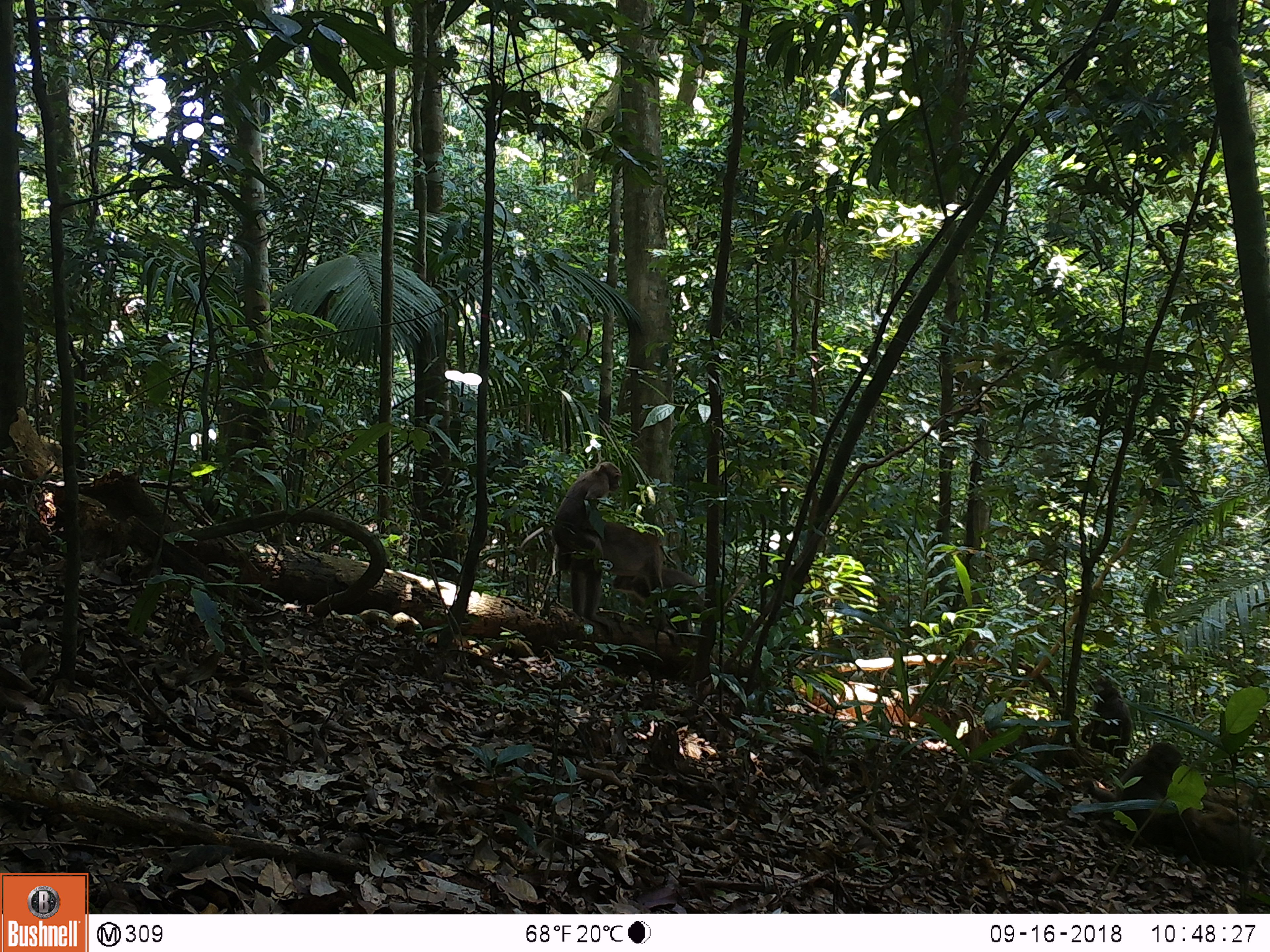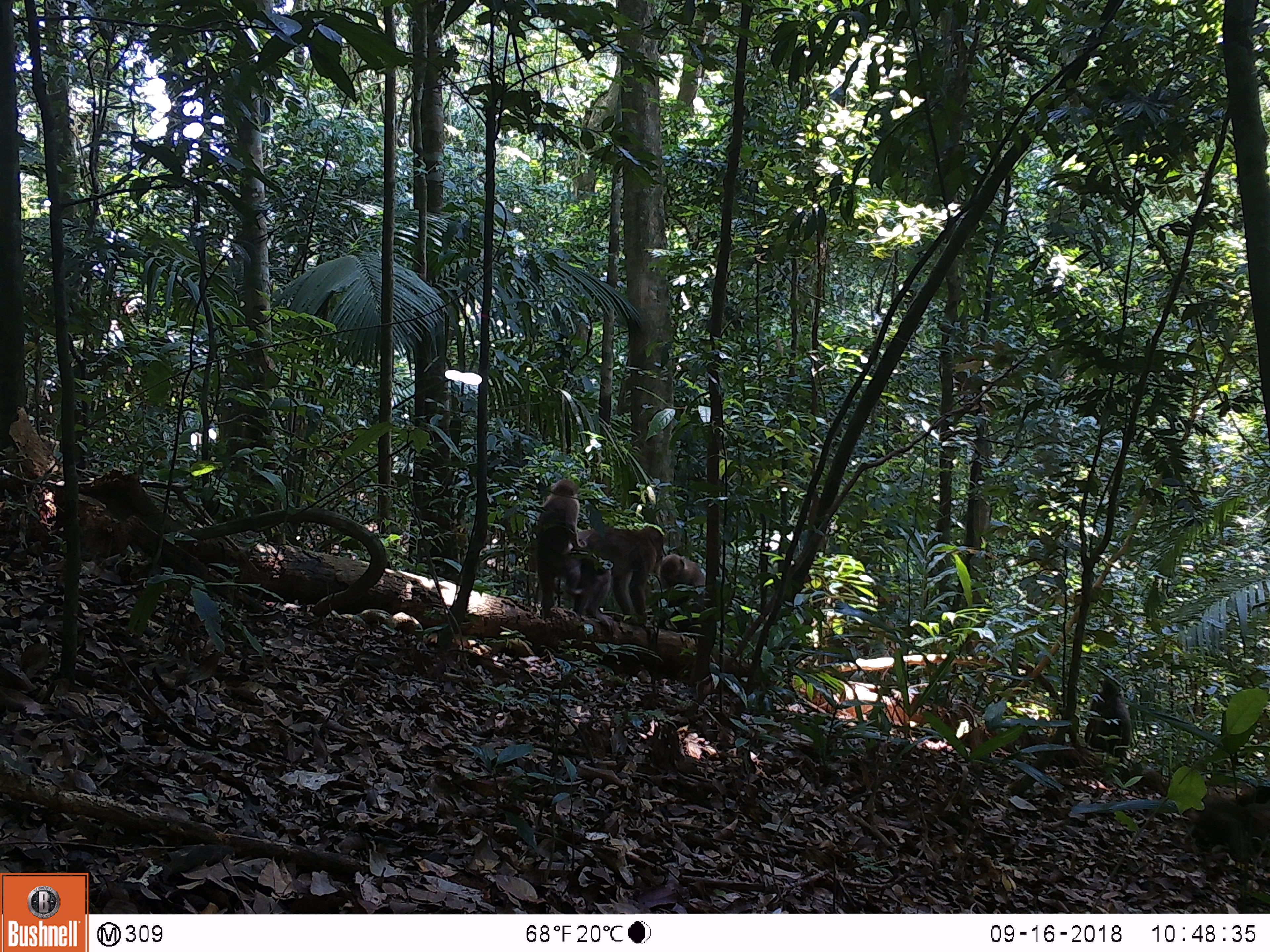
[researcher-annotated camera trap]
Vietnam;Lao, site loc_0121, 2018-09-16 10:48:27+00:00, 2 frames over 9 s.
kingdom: Animalia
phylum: Chordata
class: Mammalia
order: Primates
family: Cercopithecidae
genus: Macaca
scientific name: Macaca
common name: macaques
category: assam or rhesus macaque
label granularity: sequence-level